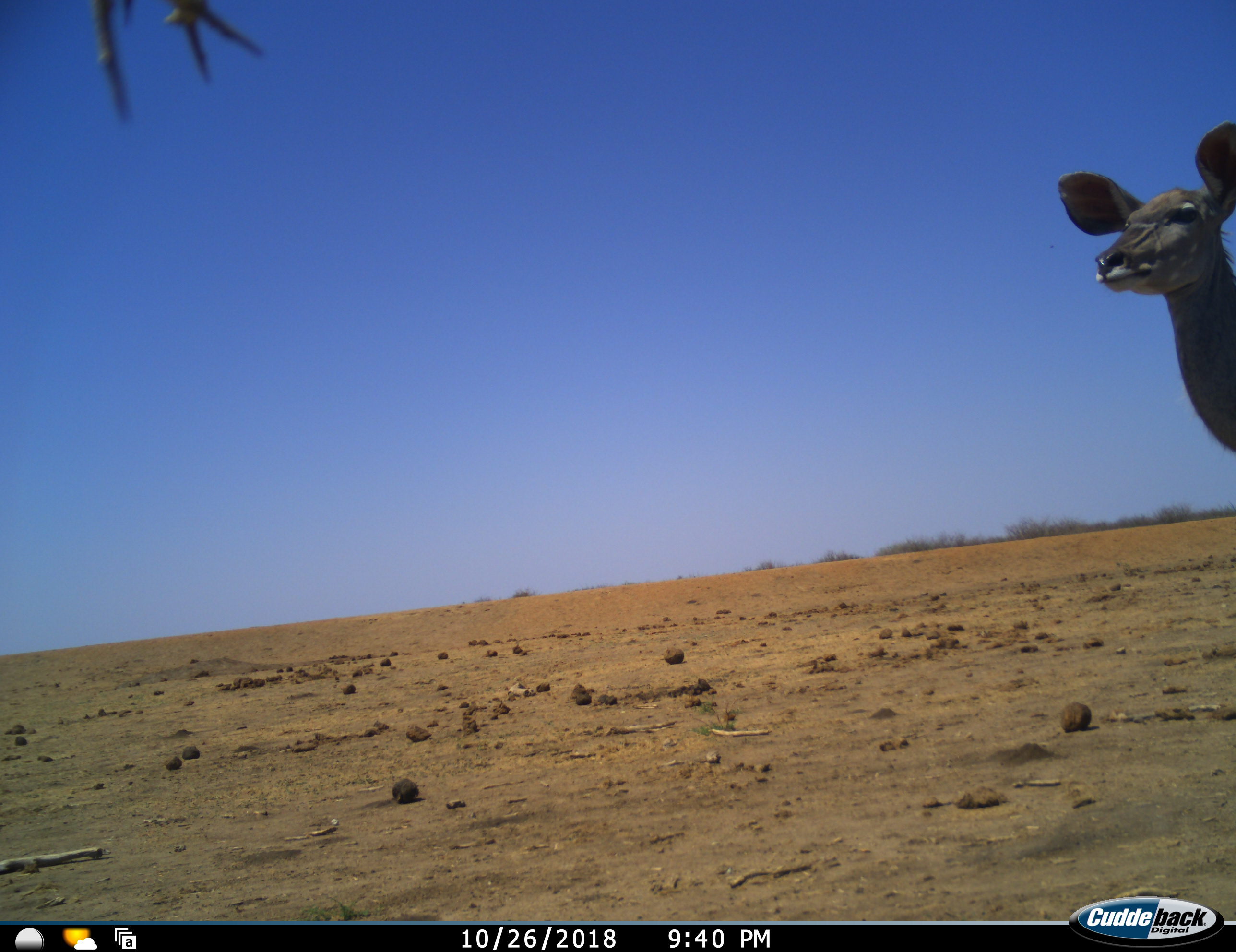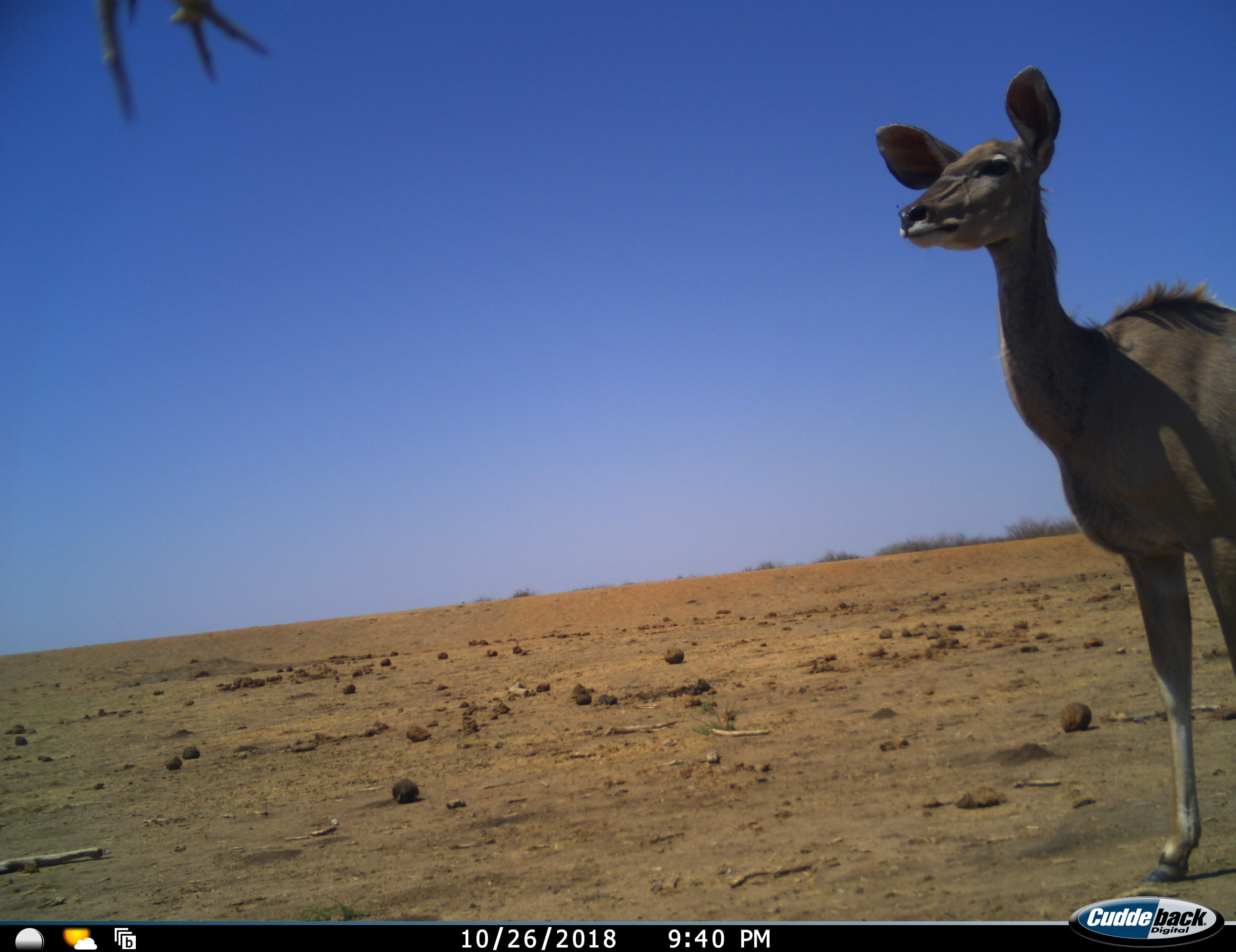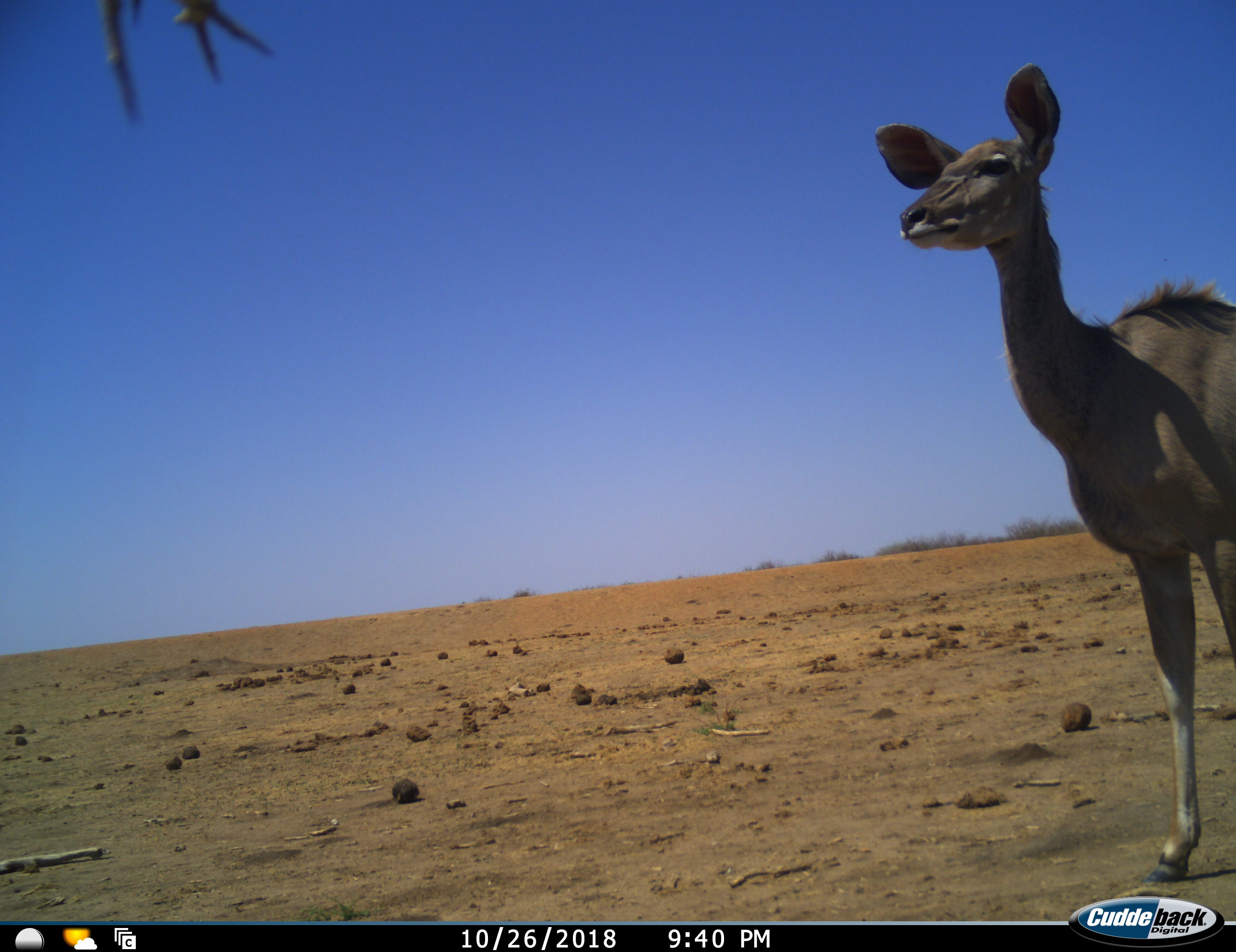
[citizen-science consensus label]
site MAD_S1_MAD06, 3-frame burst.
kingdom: Animalia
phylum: Chordata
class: Mammalia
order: Artiodactyla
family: Bovidae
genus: Tragelaphus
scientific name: Tragelaphus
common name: kudu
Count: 1.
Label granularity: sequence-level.